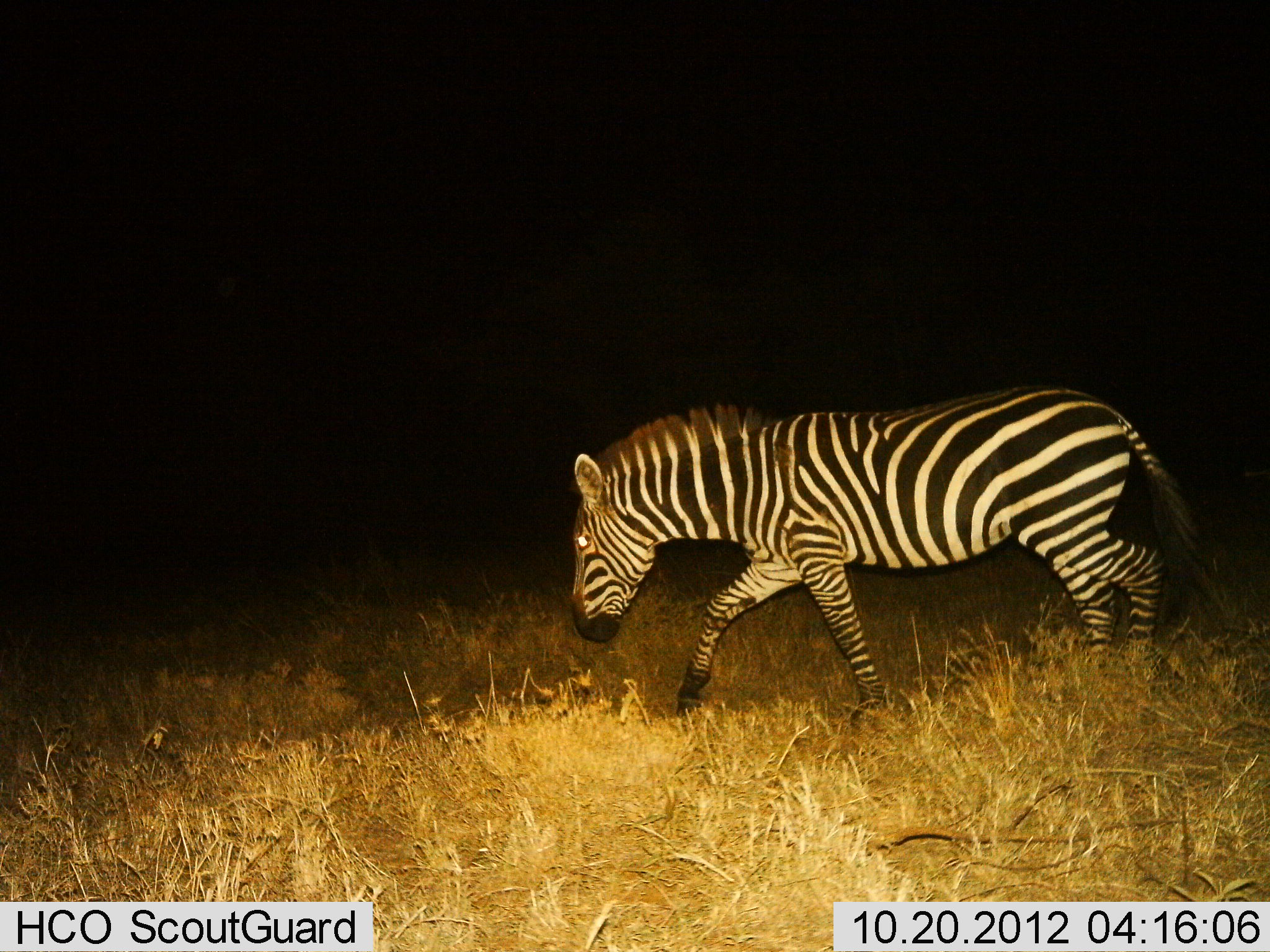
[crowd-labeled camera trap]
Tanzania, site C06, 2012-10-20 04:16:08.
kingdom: Animalia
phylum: Chordata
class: Mammalia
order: Perissodactyla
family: Equidae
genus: Equus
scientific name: Equus quagga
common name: plains zebra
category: zebra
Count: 1.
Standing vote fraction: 20%.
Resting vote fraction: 0%.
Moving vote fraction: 80%.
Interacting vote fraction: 0%.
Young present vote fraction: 0%.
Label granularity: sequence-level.